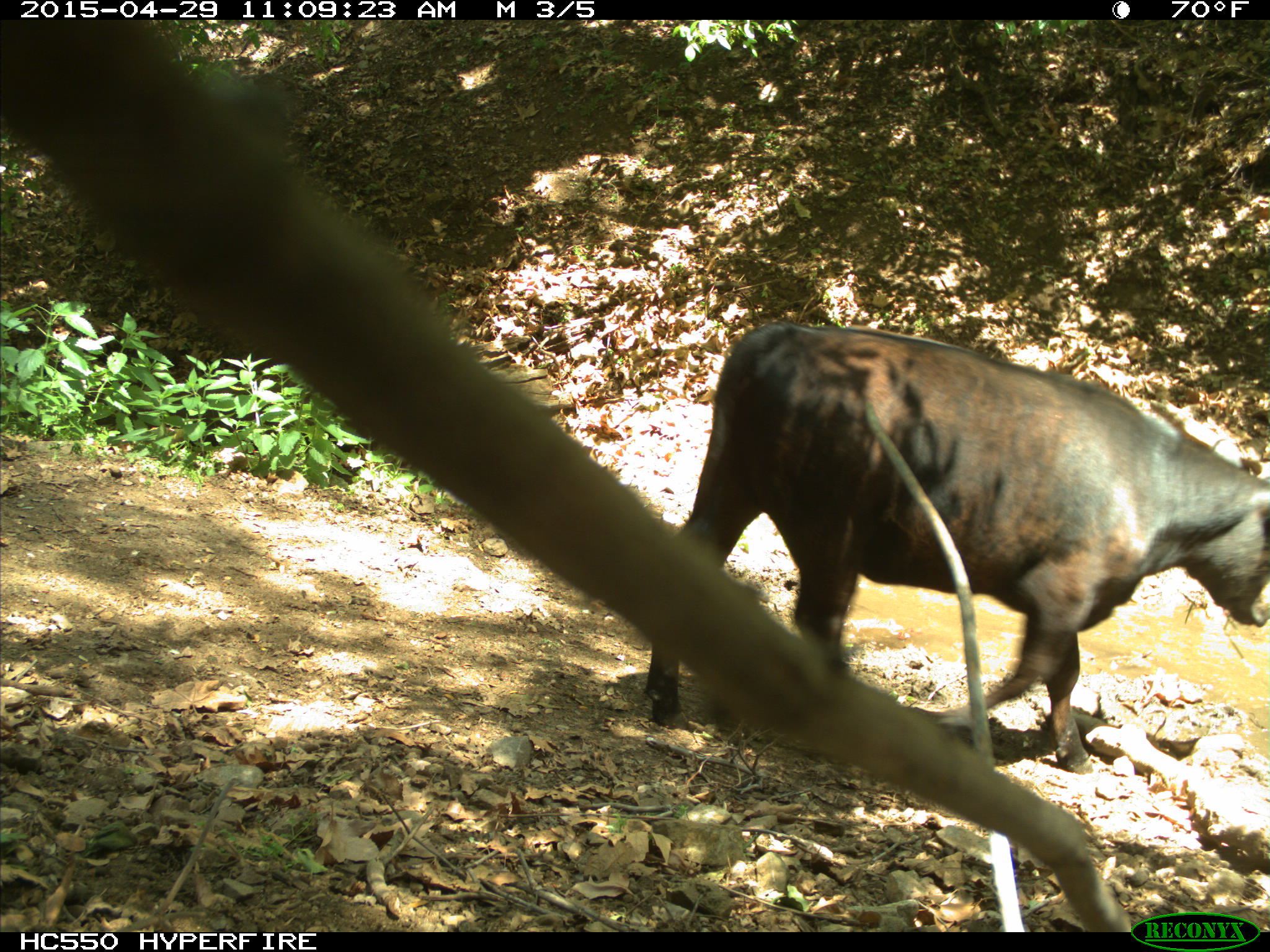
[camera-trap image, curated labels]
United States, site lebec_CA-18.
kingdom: Animalia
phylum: Chordata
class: Mammalia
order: Artiodactyla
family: Bovidae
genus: Bos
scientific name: Bos taurus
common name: domestic cow